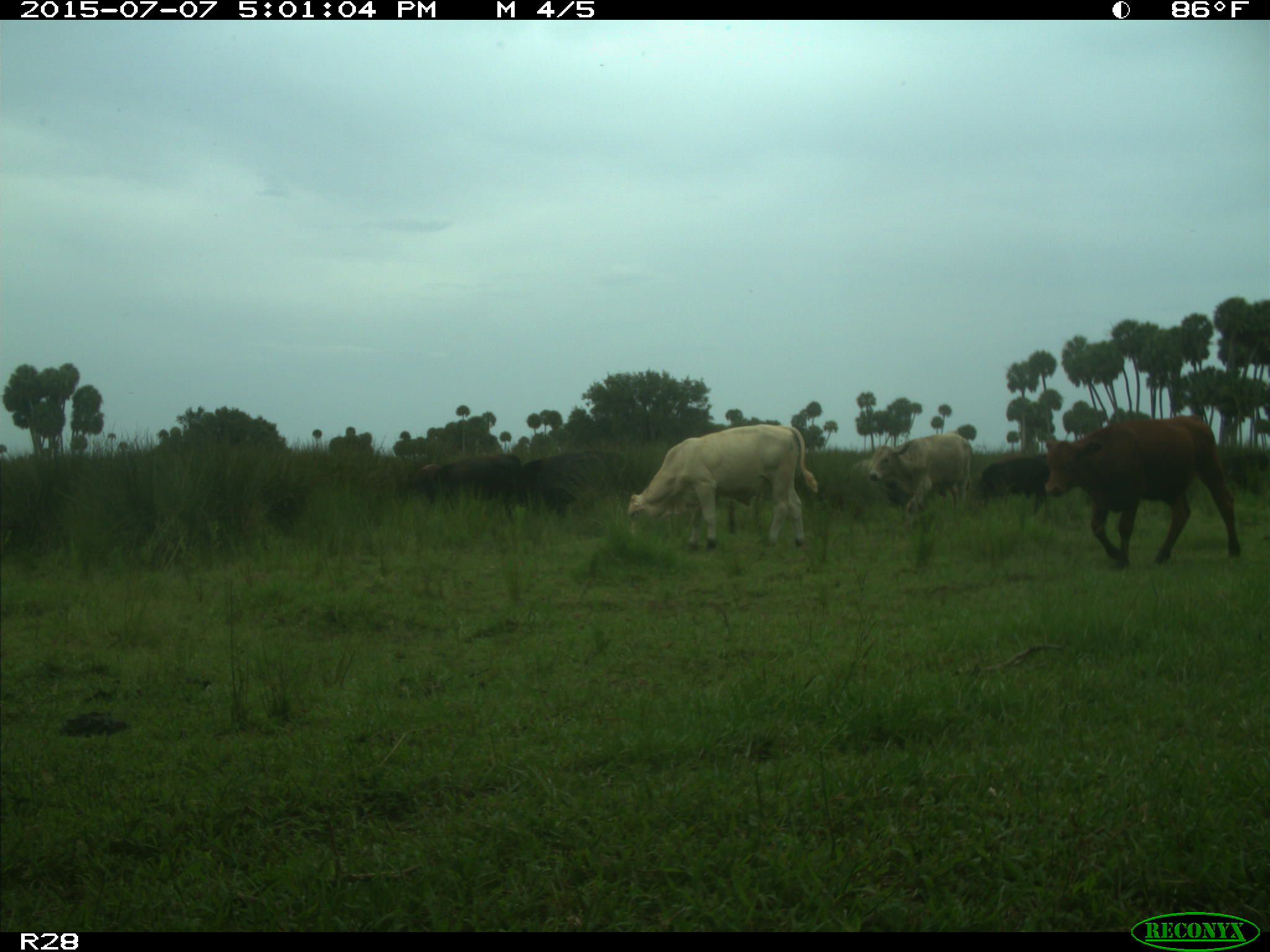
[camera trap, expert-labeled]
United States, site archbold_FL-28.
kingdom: Animalia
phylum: Chordata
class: Mammalia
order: Artiodactyla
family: Bovidae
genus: Bos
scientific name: Bos taurus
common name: domestic cow